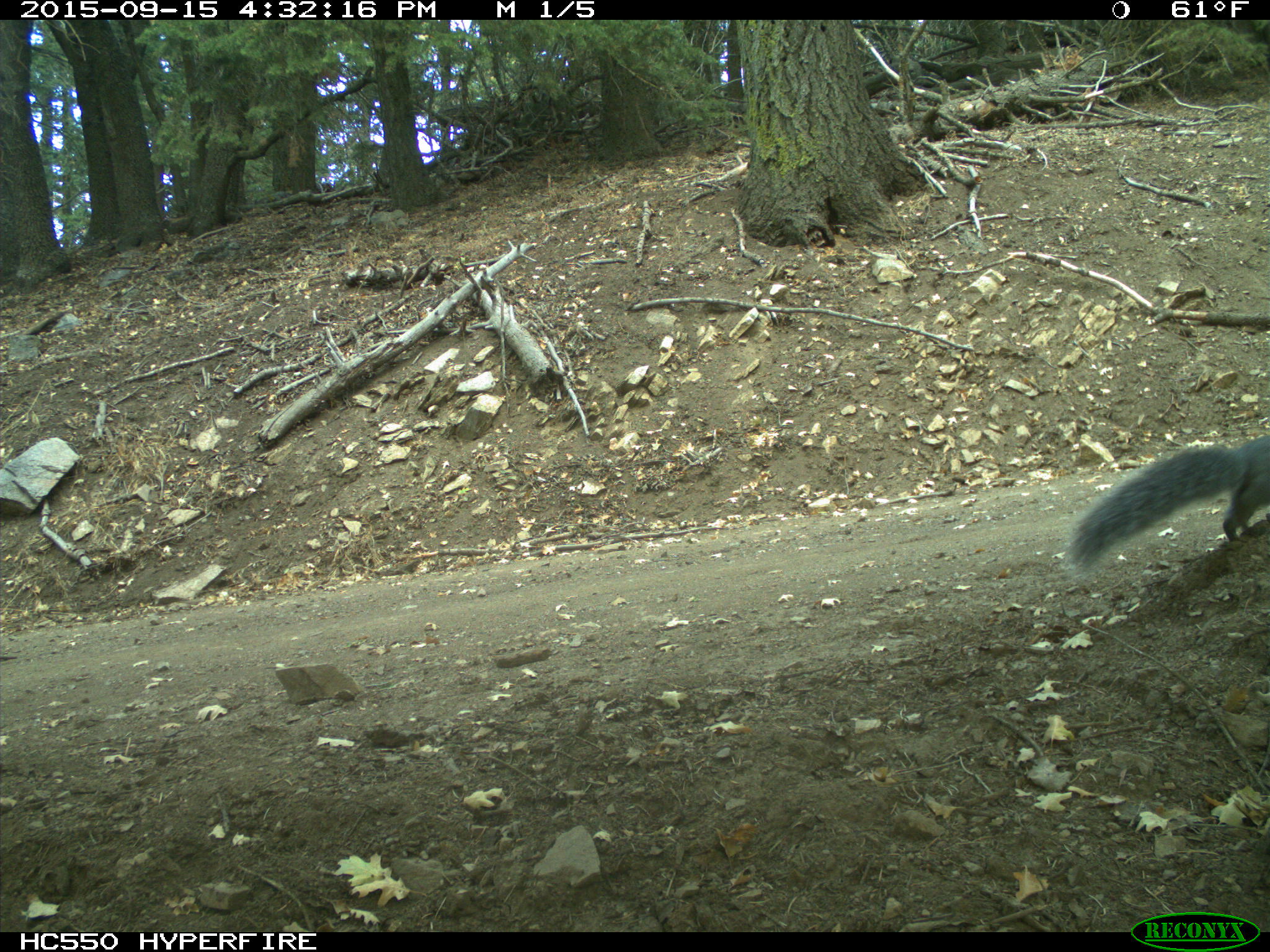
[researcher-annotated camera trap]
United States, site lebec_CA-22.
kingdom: Animalia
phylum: Chordata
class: Mammalia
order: Rodentia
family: Sciuridae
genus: Sciurus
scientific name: Sciurus carolinensis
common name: eastern gray squirrel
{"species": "Sciurus carolinensis (eastern gray squirrel)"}